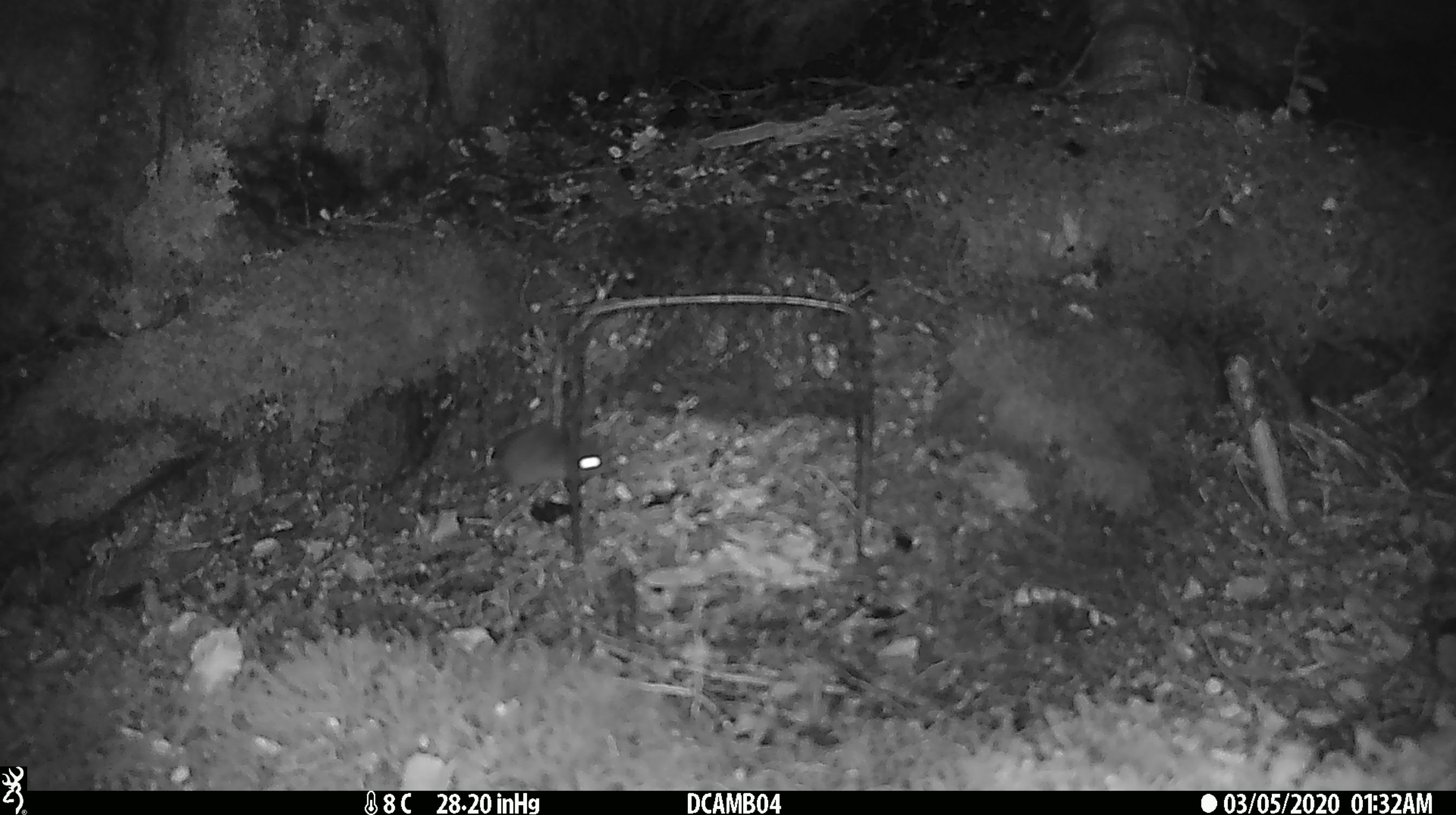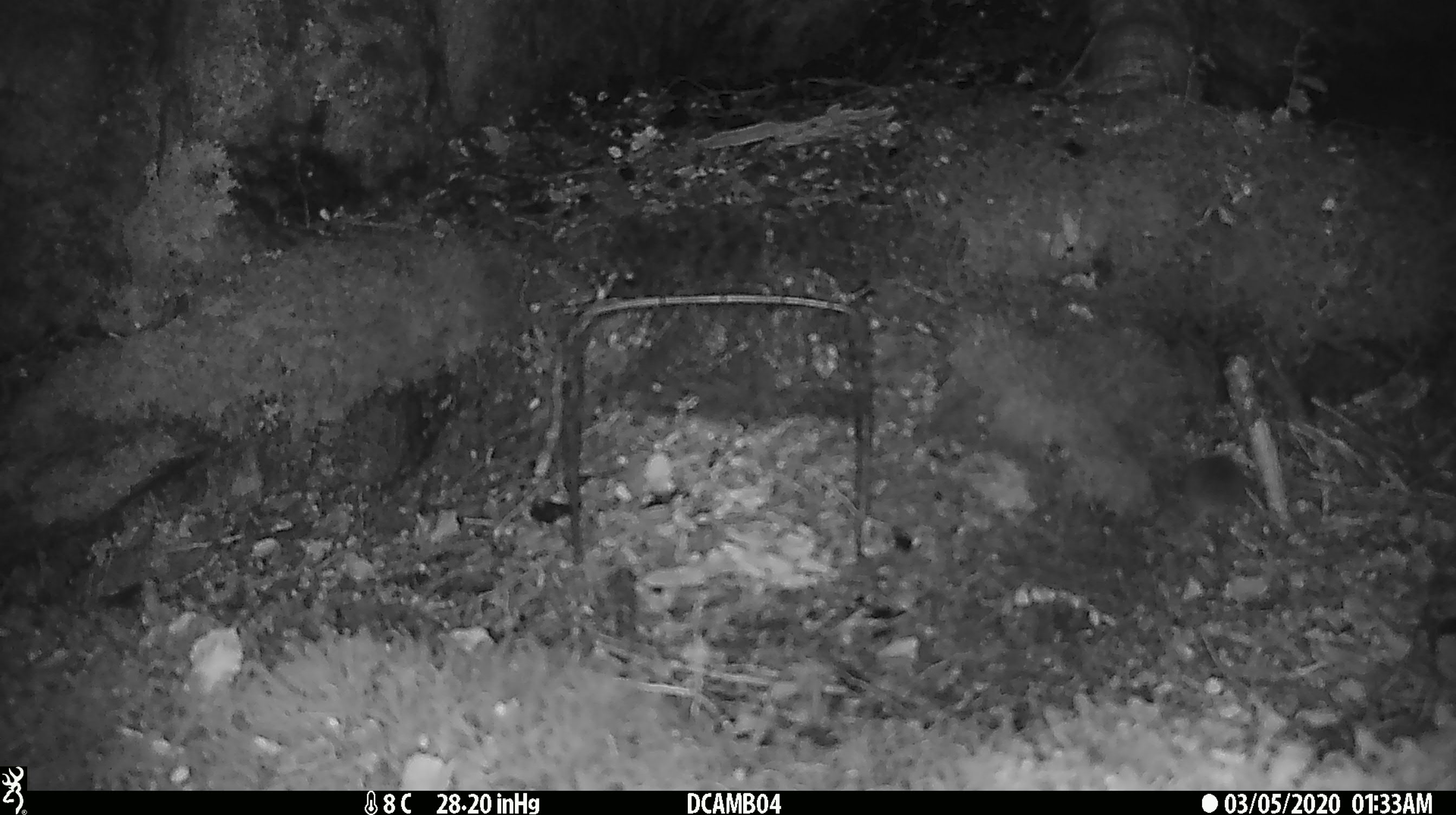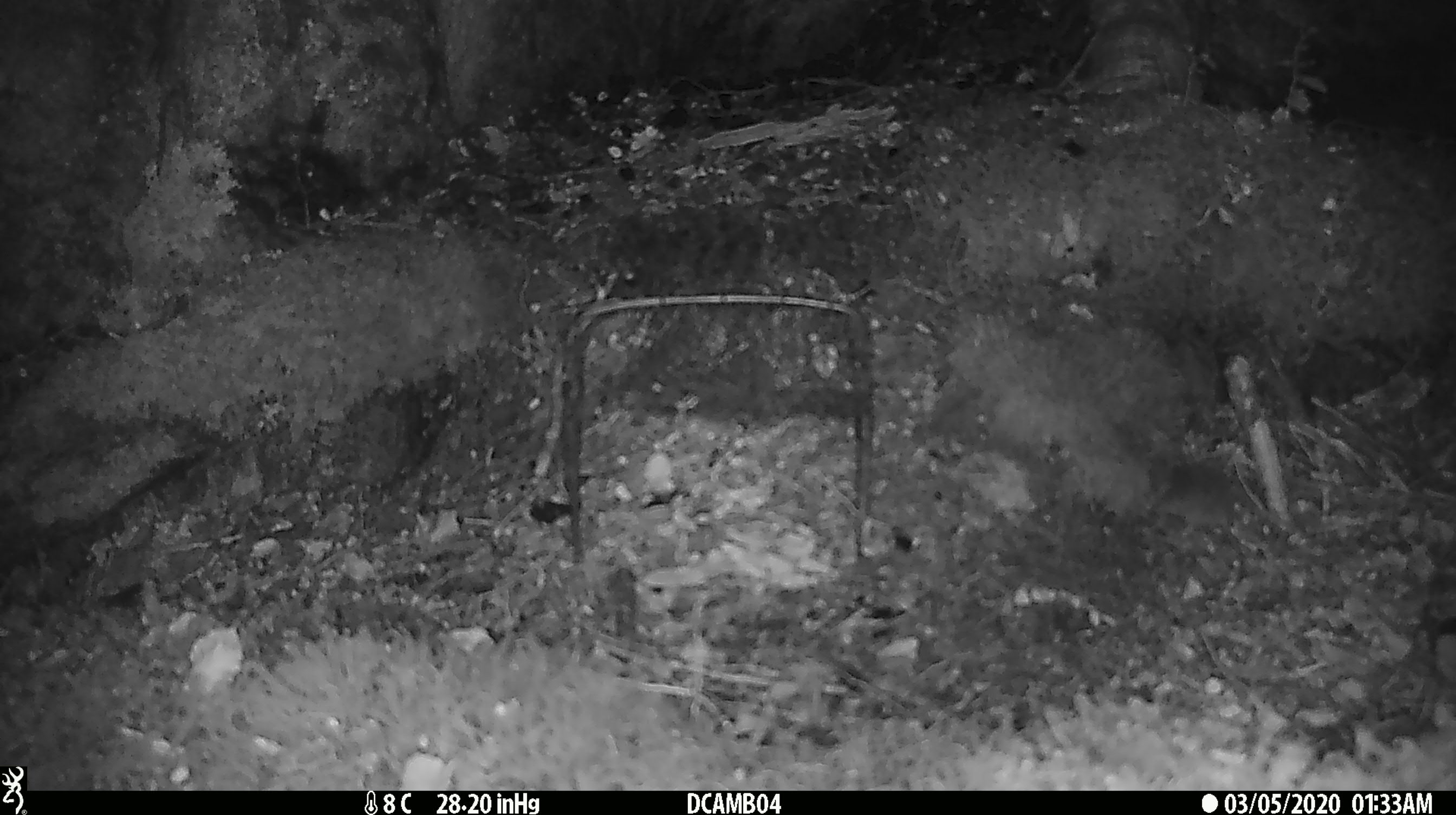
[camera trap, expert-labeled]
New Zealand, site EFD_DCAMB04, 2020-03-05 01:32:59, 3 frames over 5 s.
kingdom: Animalia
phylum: Chordata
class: Mammalia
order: Rodentia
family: Muridae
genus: Mus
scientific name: Mus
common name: mouse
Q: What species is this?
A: Mouse (Mus).